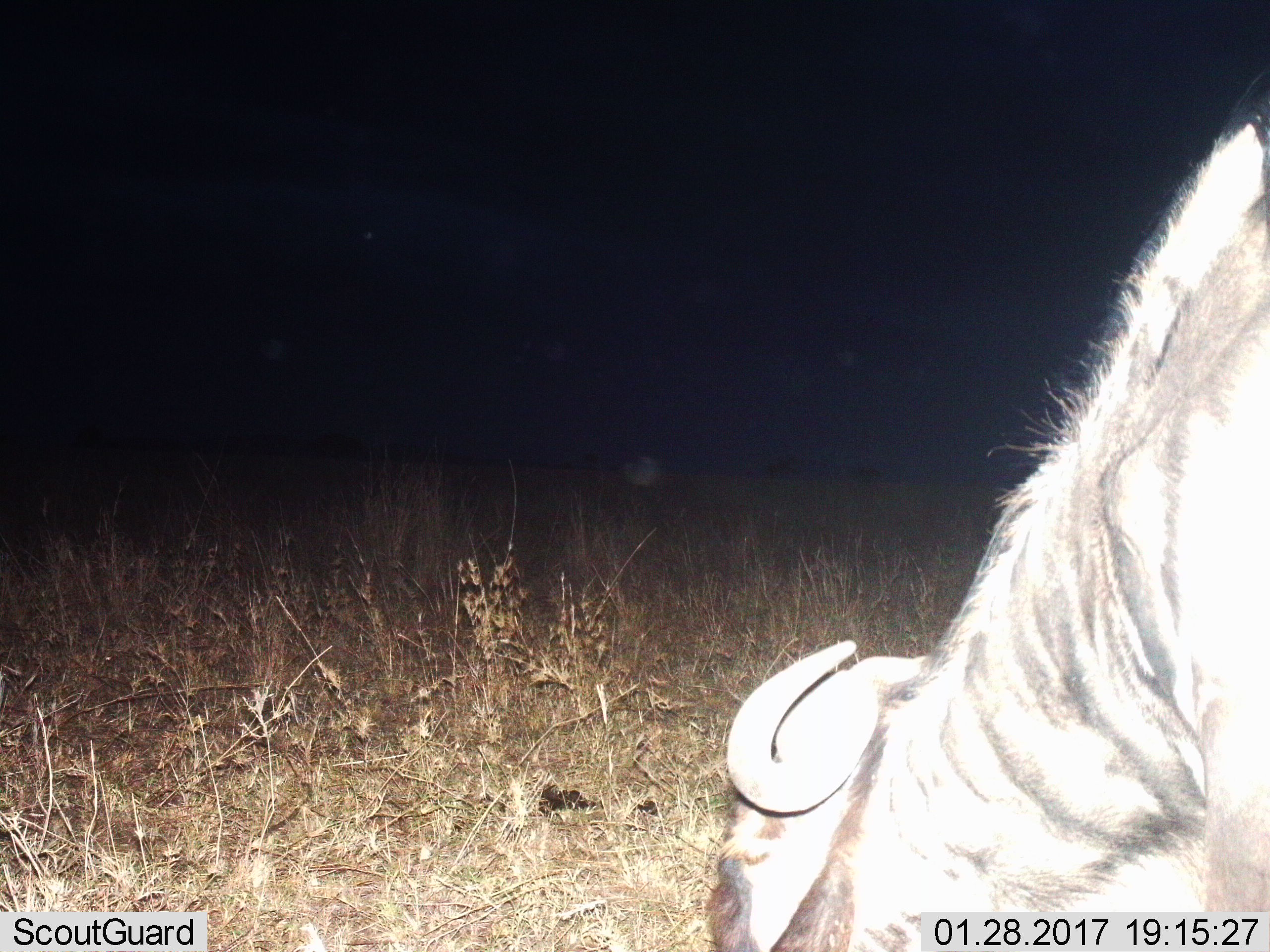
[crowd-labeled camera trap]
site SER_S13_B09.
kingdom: Animalia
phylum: Chordata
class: Mammalia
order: Artiodactyla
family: Bovidae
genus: Connochaetes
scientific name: Connochaetes taurinus taurinus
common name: blue wildebeest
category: wildebeestblue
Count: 1.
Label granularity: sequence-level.